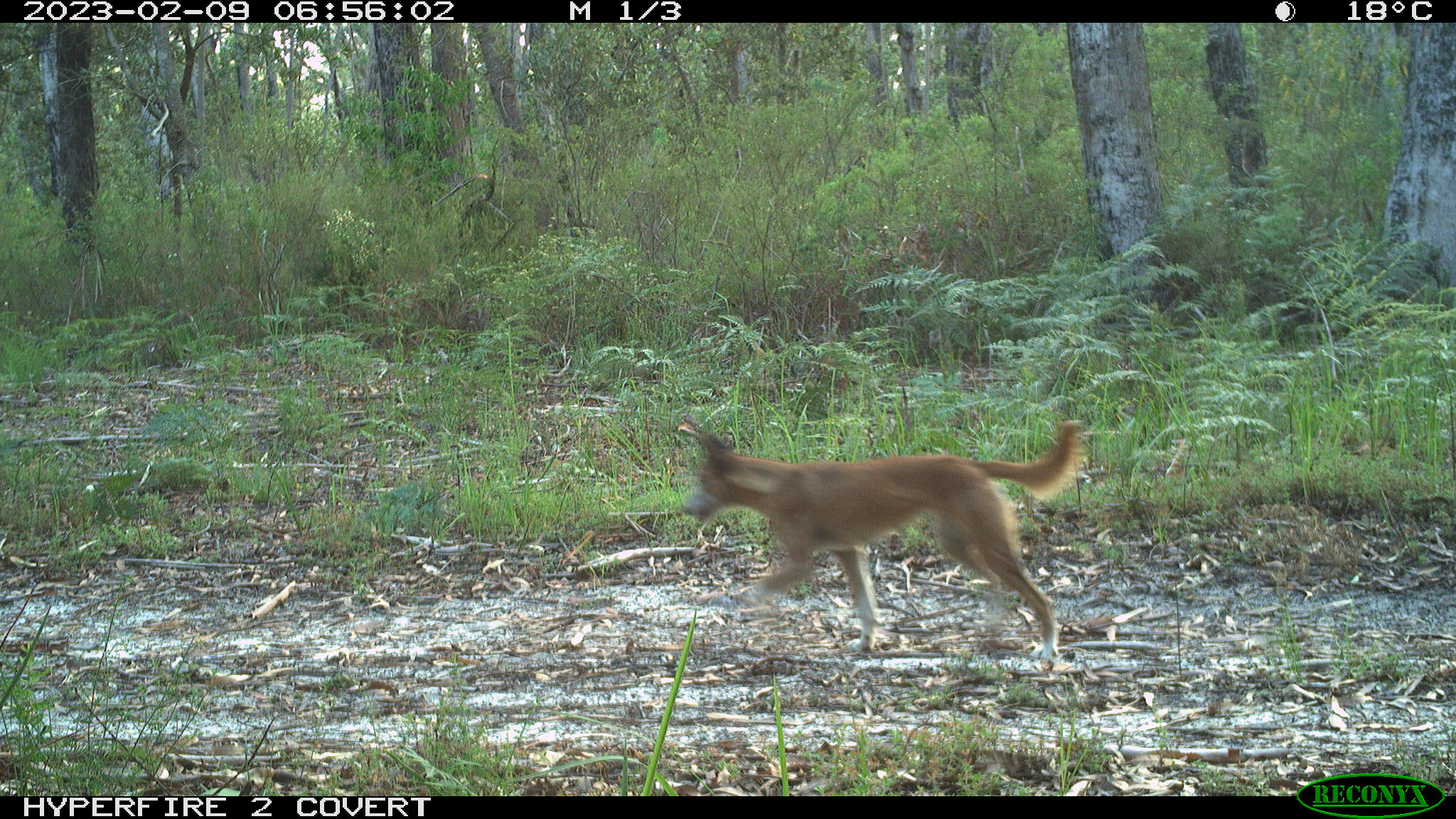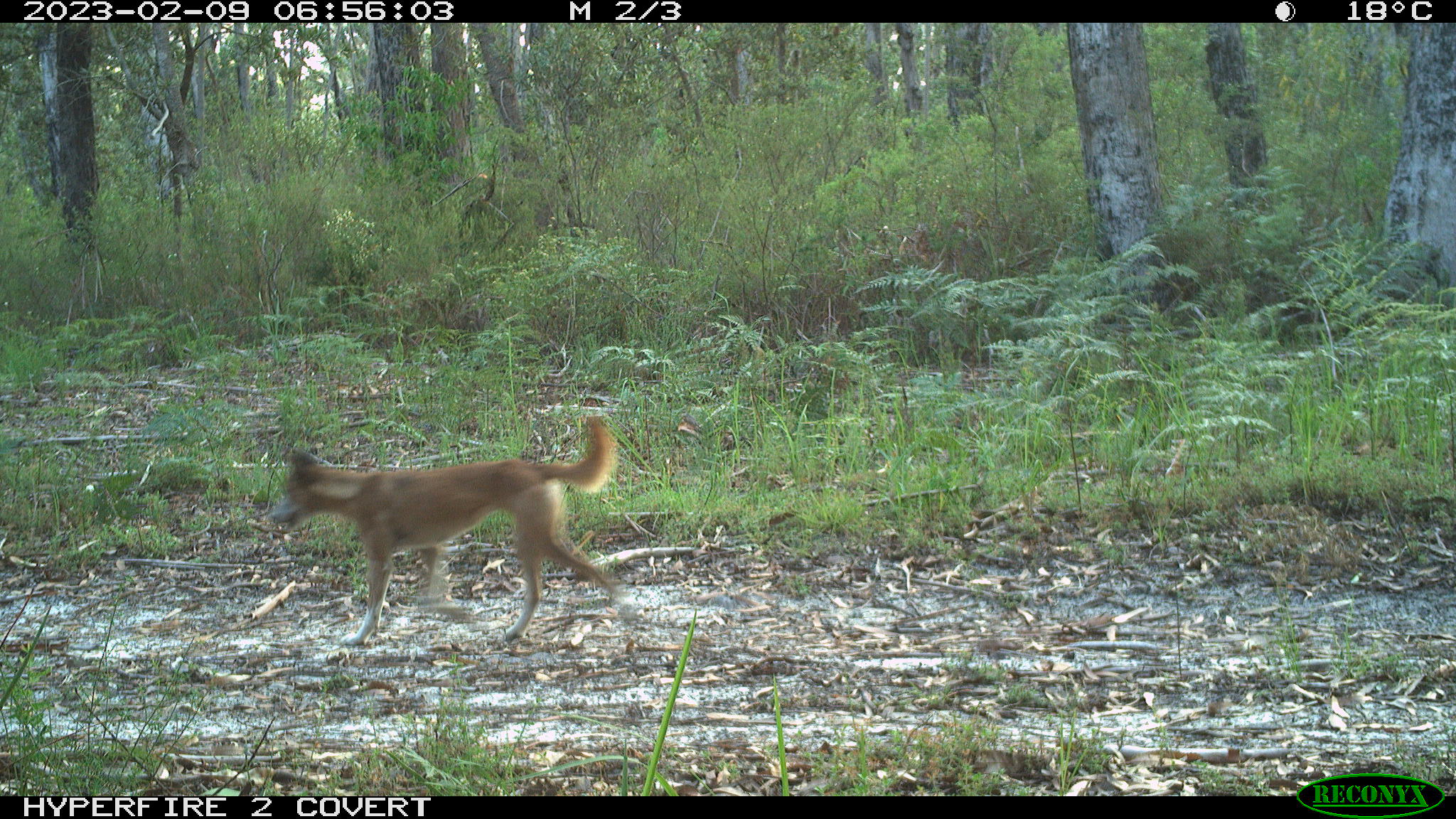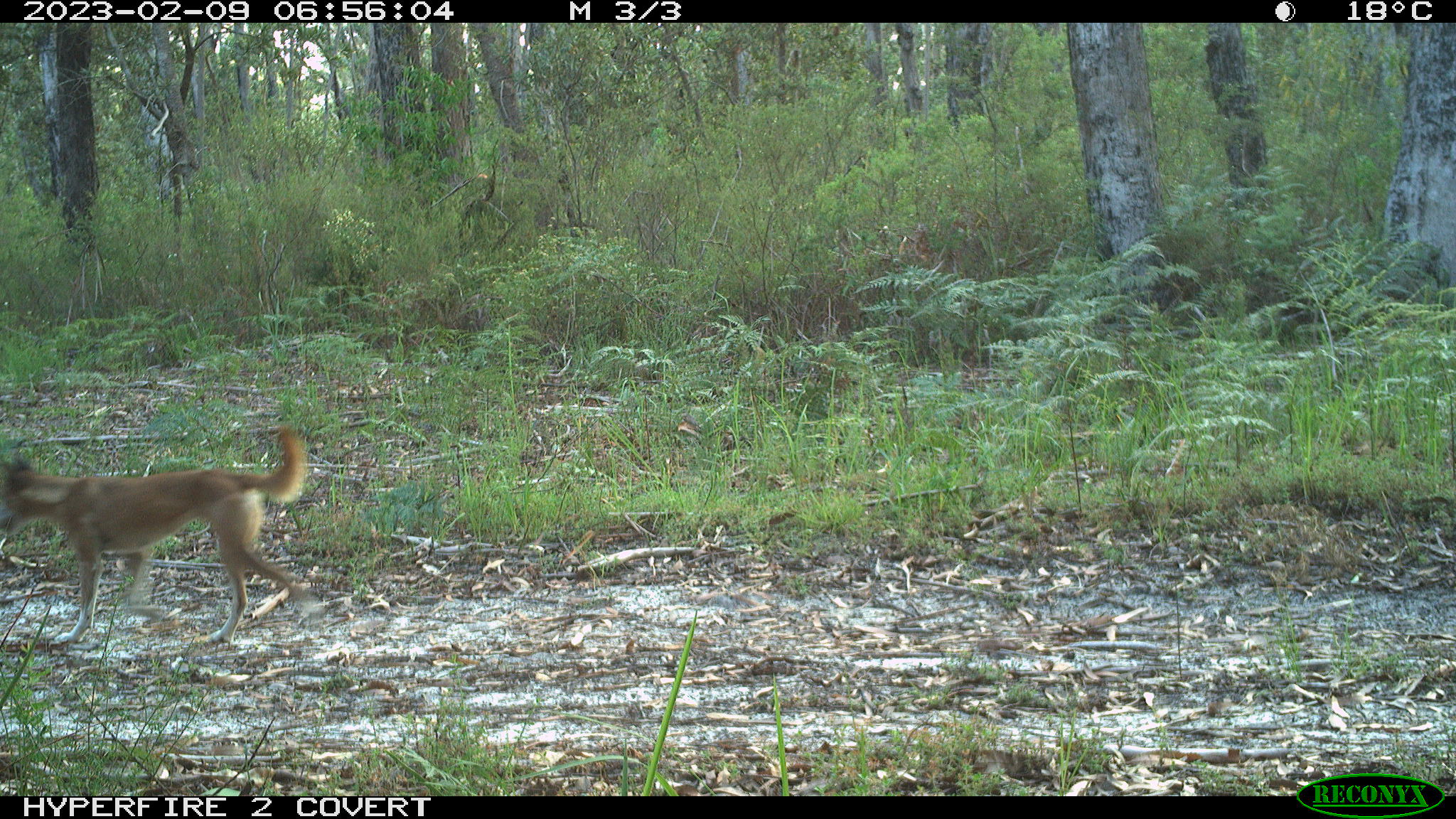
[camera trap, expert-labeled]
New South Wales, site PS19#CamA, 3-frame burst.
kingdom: Animalia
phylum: Chordata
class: Mammalia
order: Carnivora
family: Canidae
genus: Canis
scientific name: Canis familiaris dingo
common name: dingo